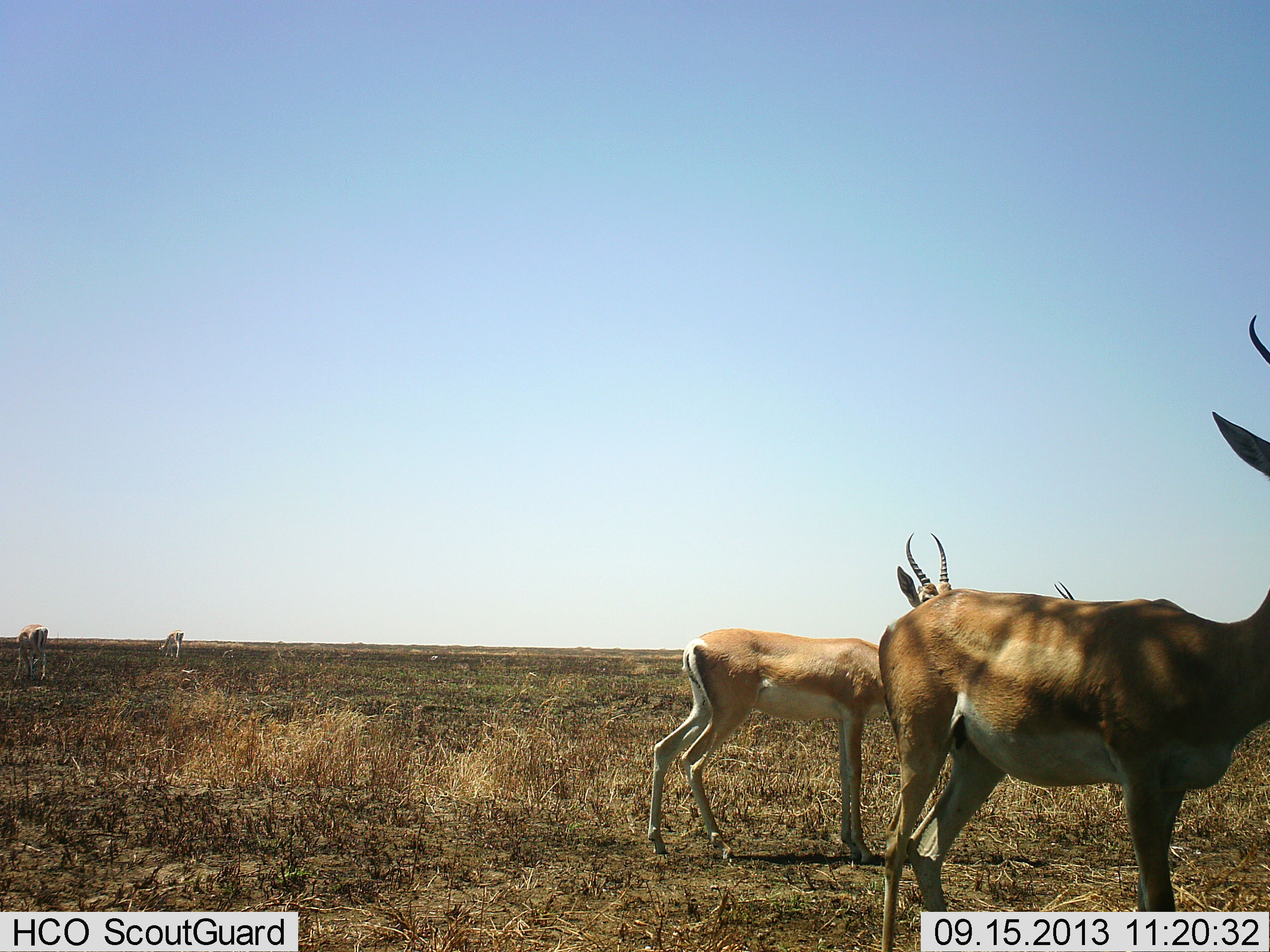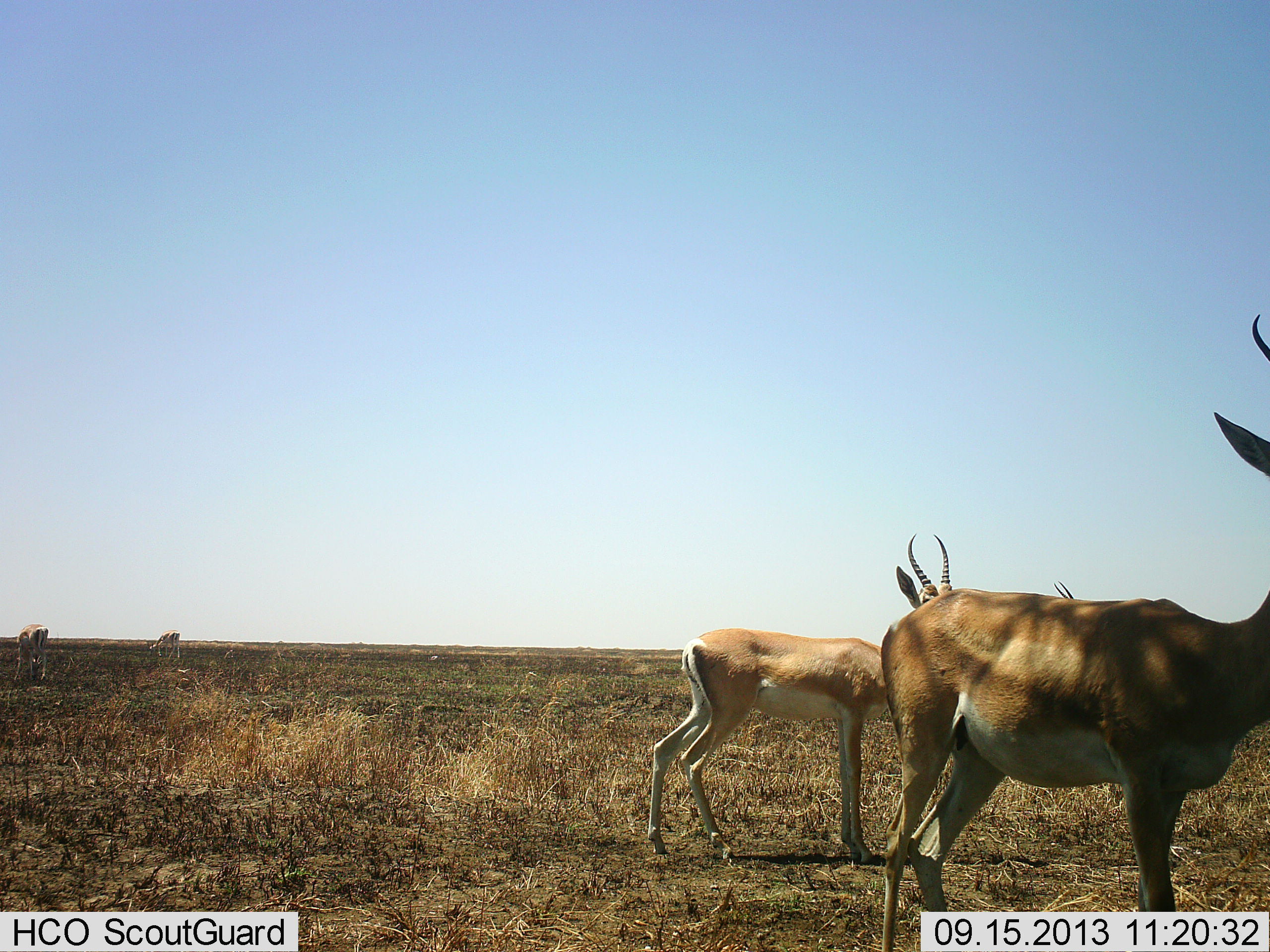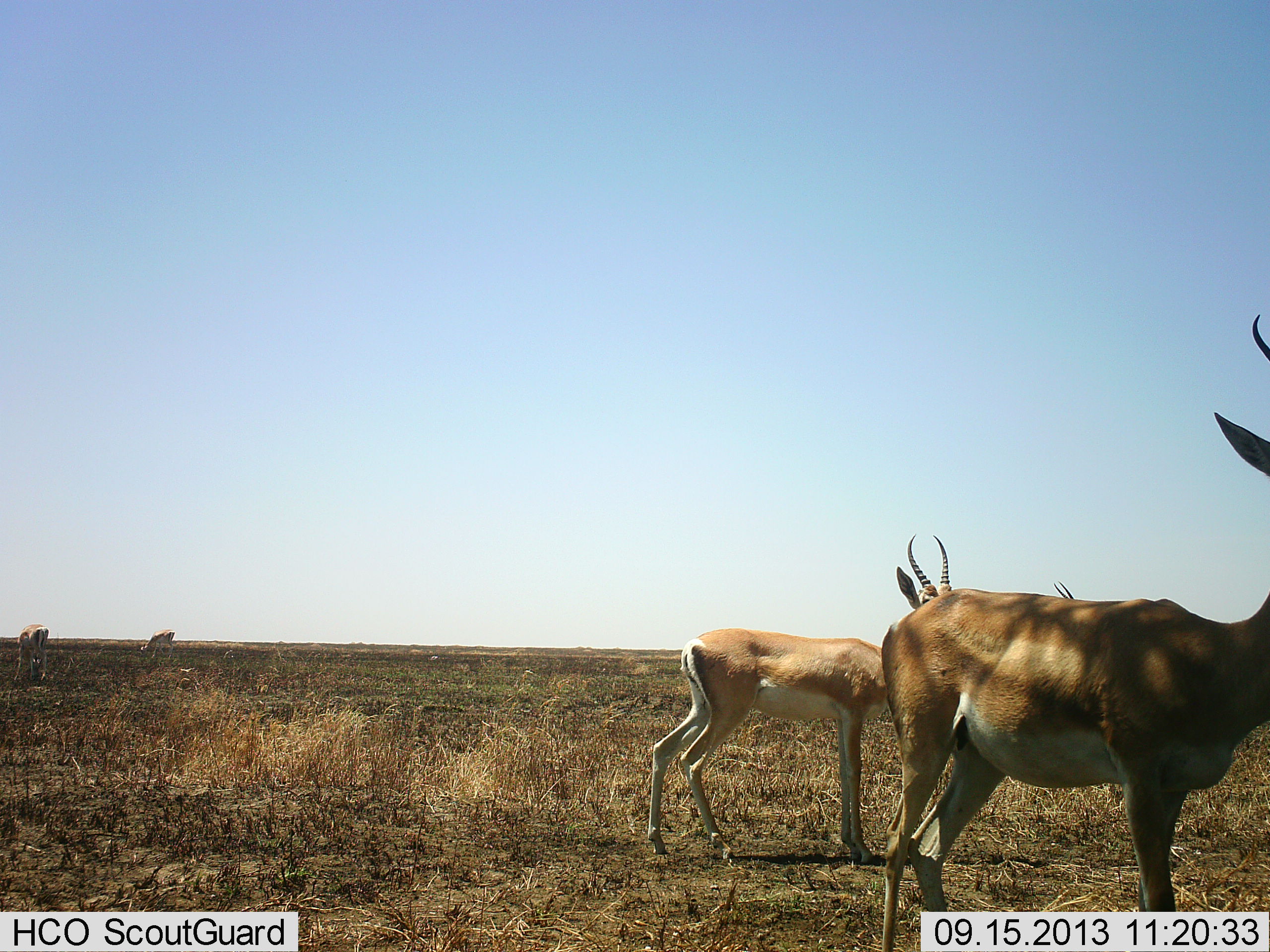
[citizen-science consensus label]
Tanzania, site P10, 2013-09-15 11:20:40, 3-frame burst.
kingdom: Animalia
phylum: Chordata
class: Mammalia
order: Artiodactyla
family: Bovidae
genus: Nanger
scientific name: Nanger granti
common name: grant's gazelle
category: gazellegrants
Gazellegrants (grant's gazelle) (Nanger granti), count 4. Behavior (volunteer vote fractions): standing 100%, resting 0%, moving 0%, interacting 0%. Young present (vote fraction): 0%. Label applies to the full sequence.